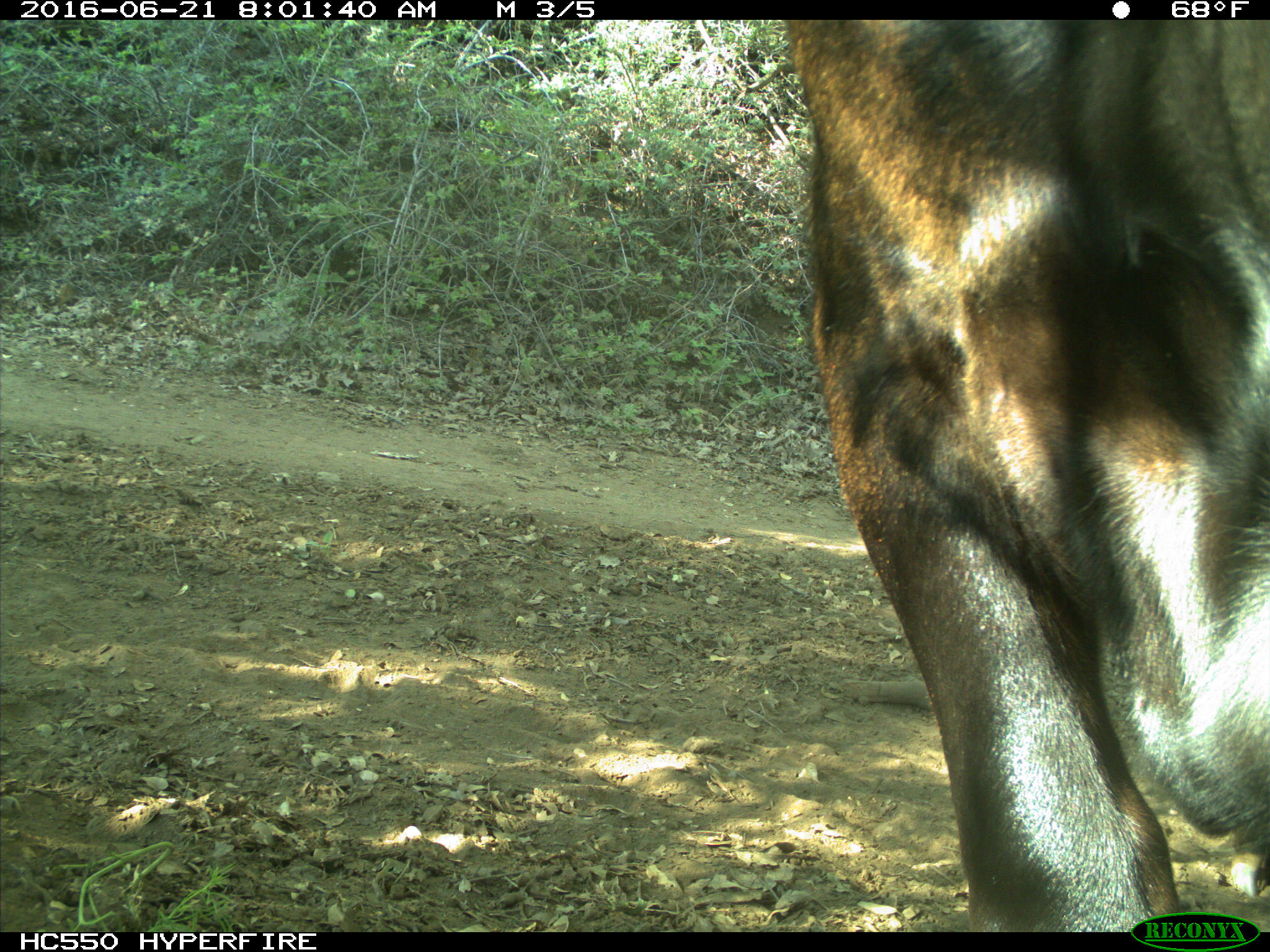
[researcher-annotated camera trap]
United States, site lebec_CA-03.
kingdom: Animalia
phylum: Chordata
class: Mammalia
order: Artiodactyla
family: Bovidae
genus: Bos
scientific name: Bos taurus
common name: domestic cow